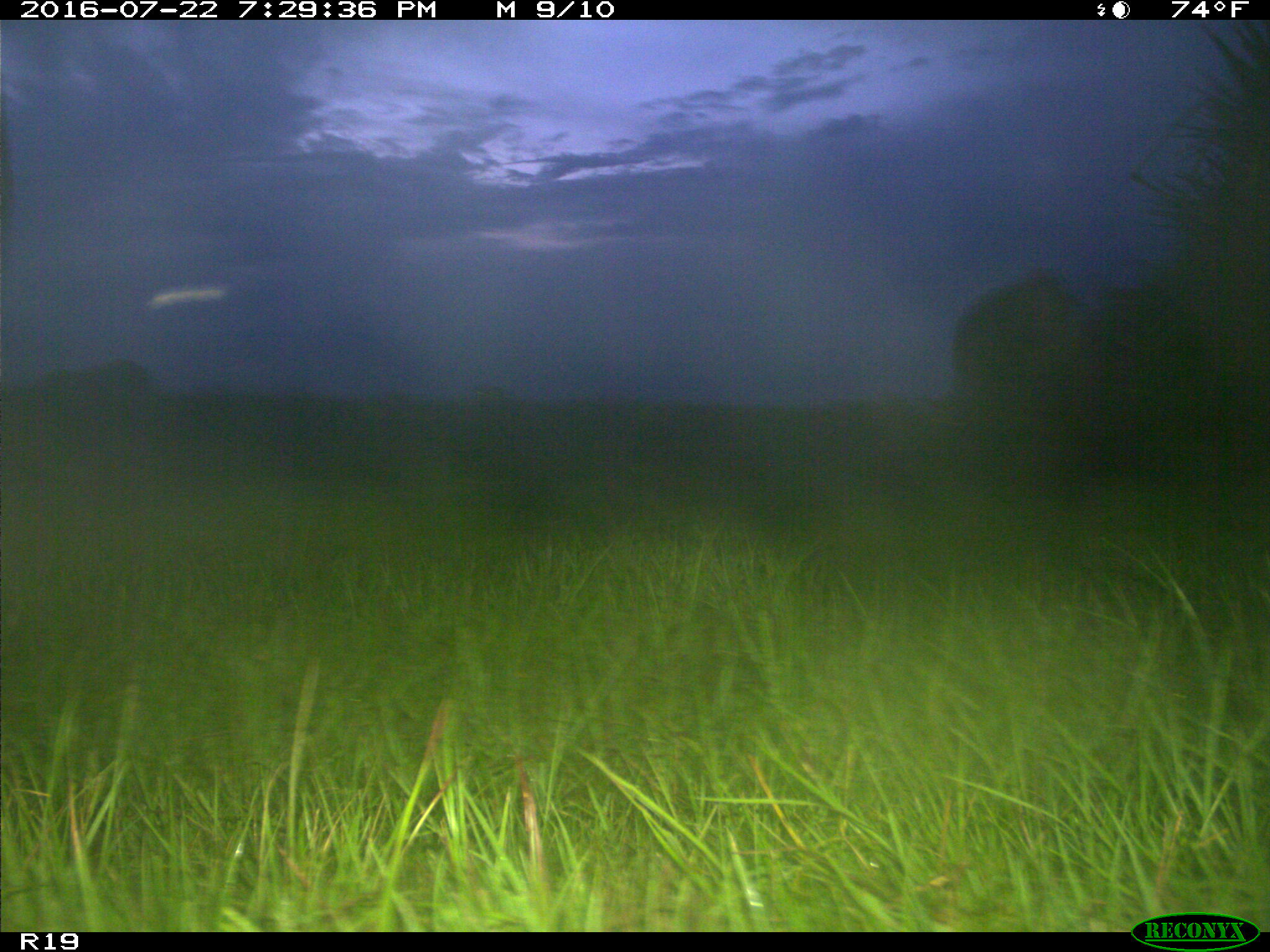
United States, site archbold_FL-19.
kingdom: Animalia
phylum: Chordata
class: Mammalia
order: Artiodactyla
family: Bovidae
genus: Bos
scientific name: Bos taurus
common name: domestic cow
Bos taurus (domestic cow).